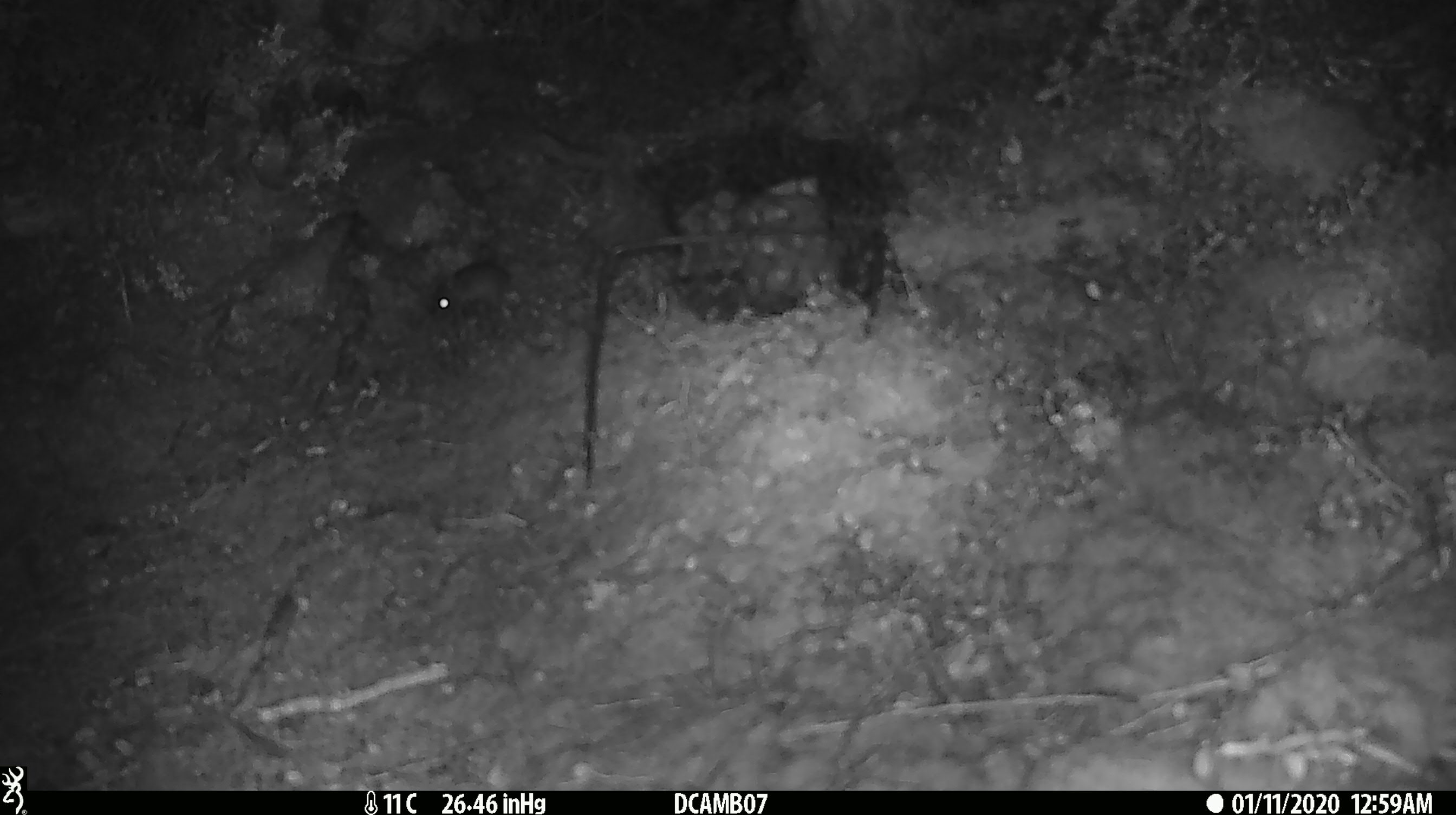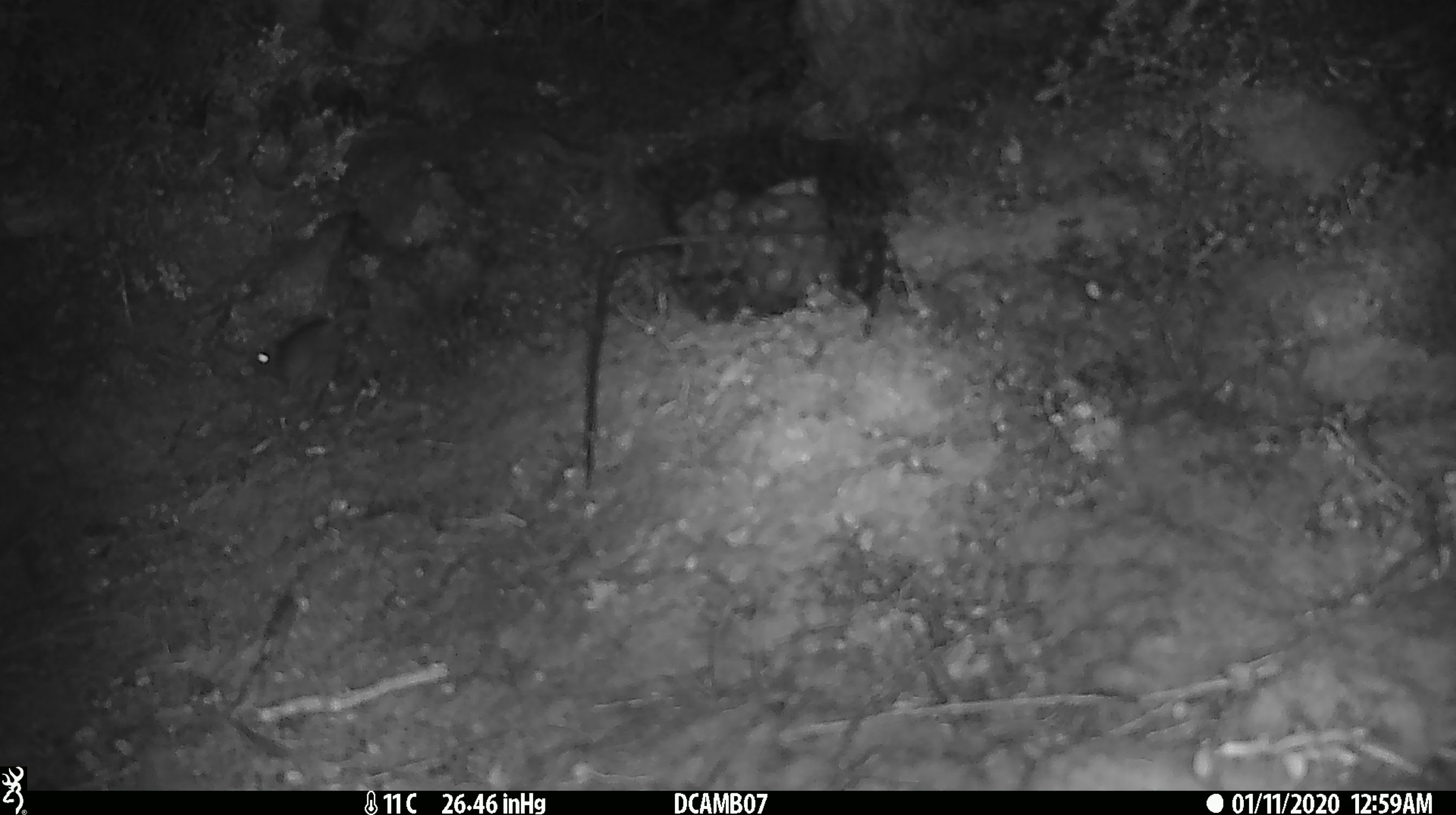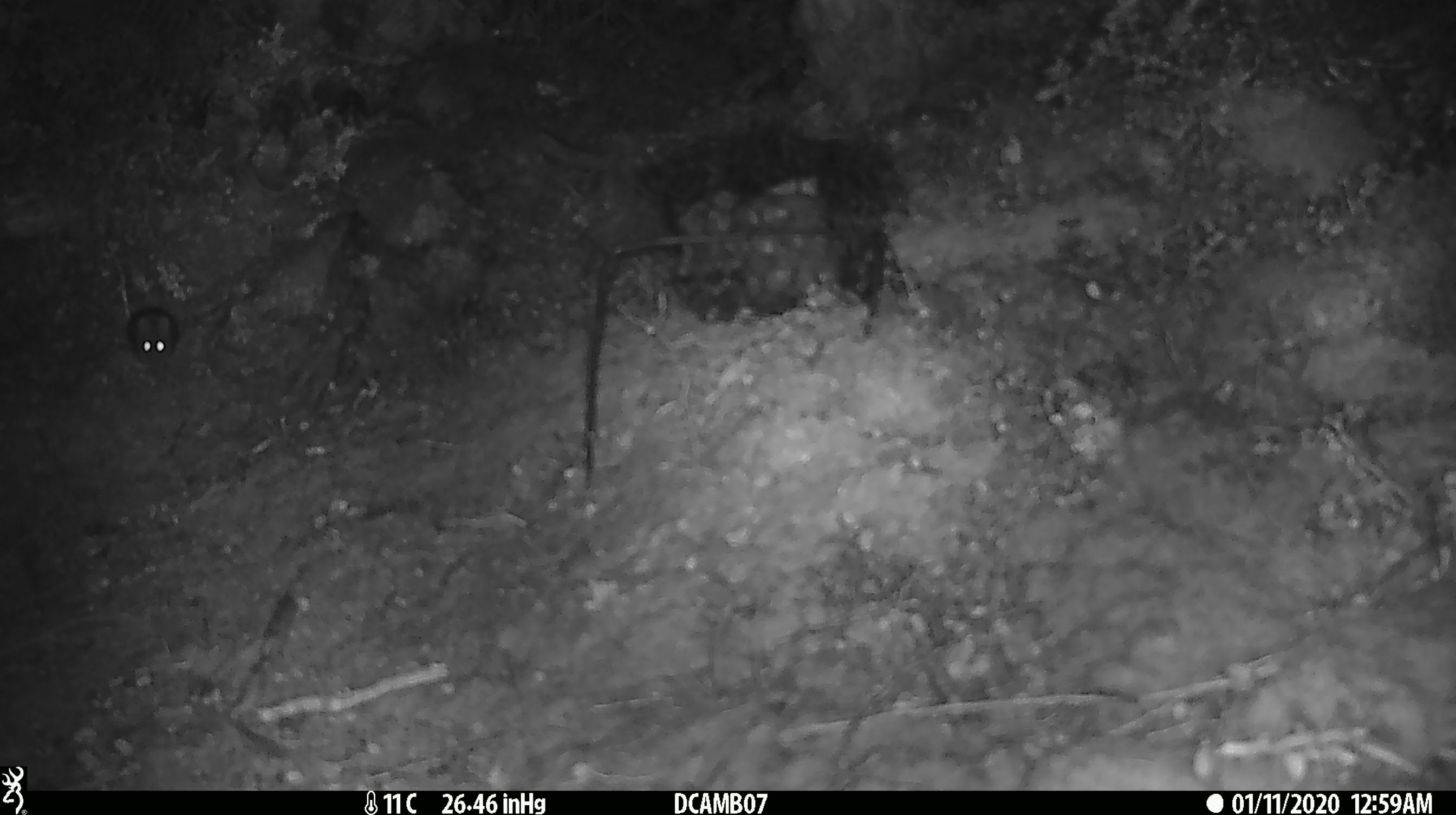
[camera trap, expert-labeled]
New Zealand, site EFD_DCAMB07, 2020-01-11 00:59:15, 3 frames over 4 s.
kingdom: Animalia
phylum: Chordata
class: Mammalia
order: Rodentia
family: Muridae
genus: Mus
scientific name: Mus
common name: mouse